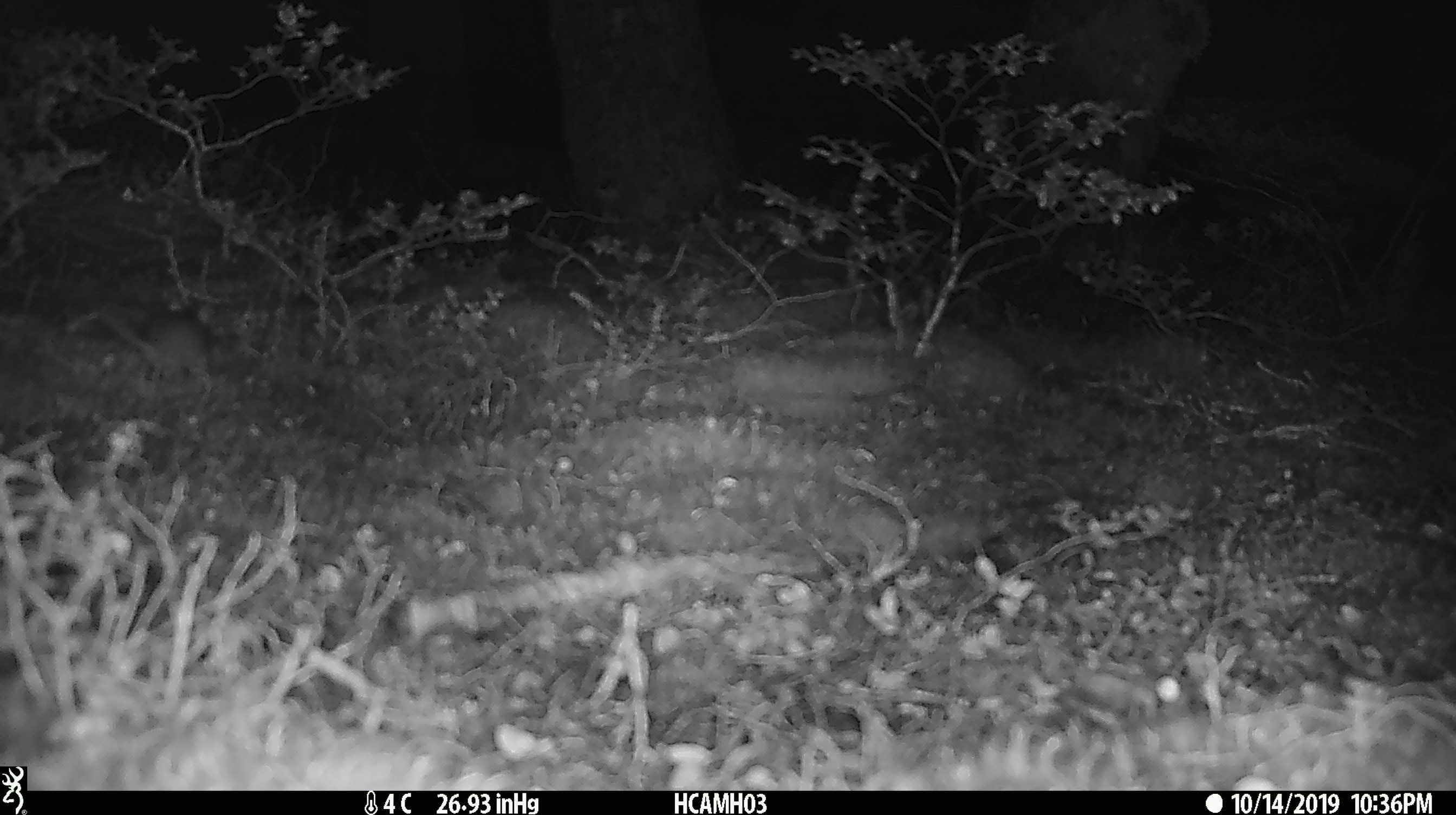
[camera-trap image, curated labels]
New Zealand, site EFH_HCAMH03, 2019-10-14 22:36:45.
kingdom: Animalia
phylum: Chordata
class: Mammalia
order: Rodentia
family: Muridae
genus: Mus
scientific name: Mus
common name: mouse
Mouse (Mus).